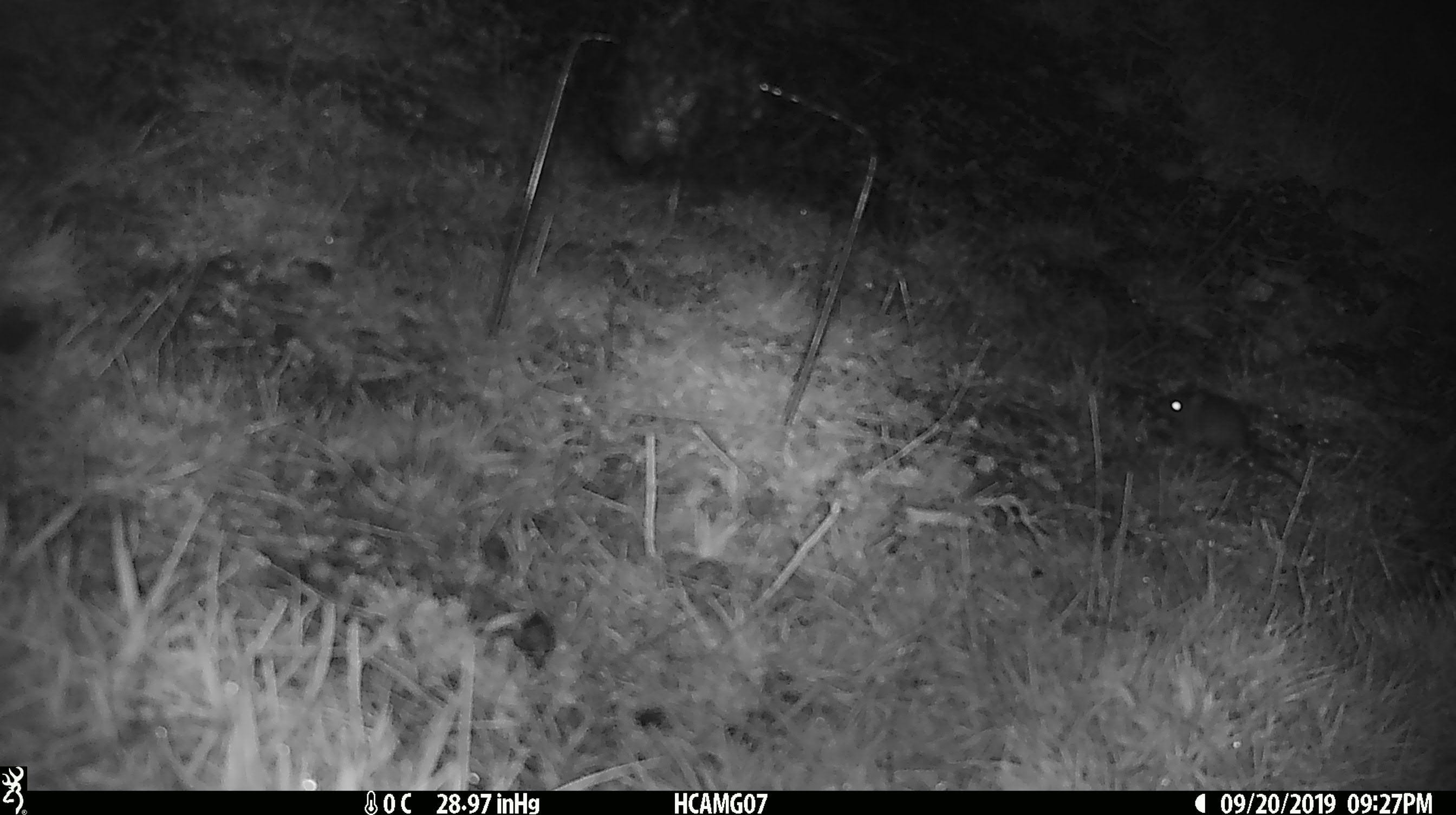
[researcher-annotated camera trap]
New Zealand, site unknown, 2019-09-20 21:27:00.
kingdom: Animalia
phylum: Chordata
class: Mammalia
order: Rodentia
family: Muridae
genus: Mus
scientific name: Mus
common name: mouse